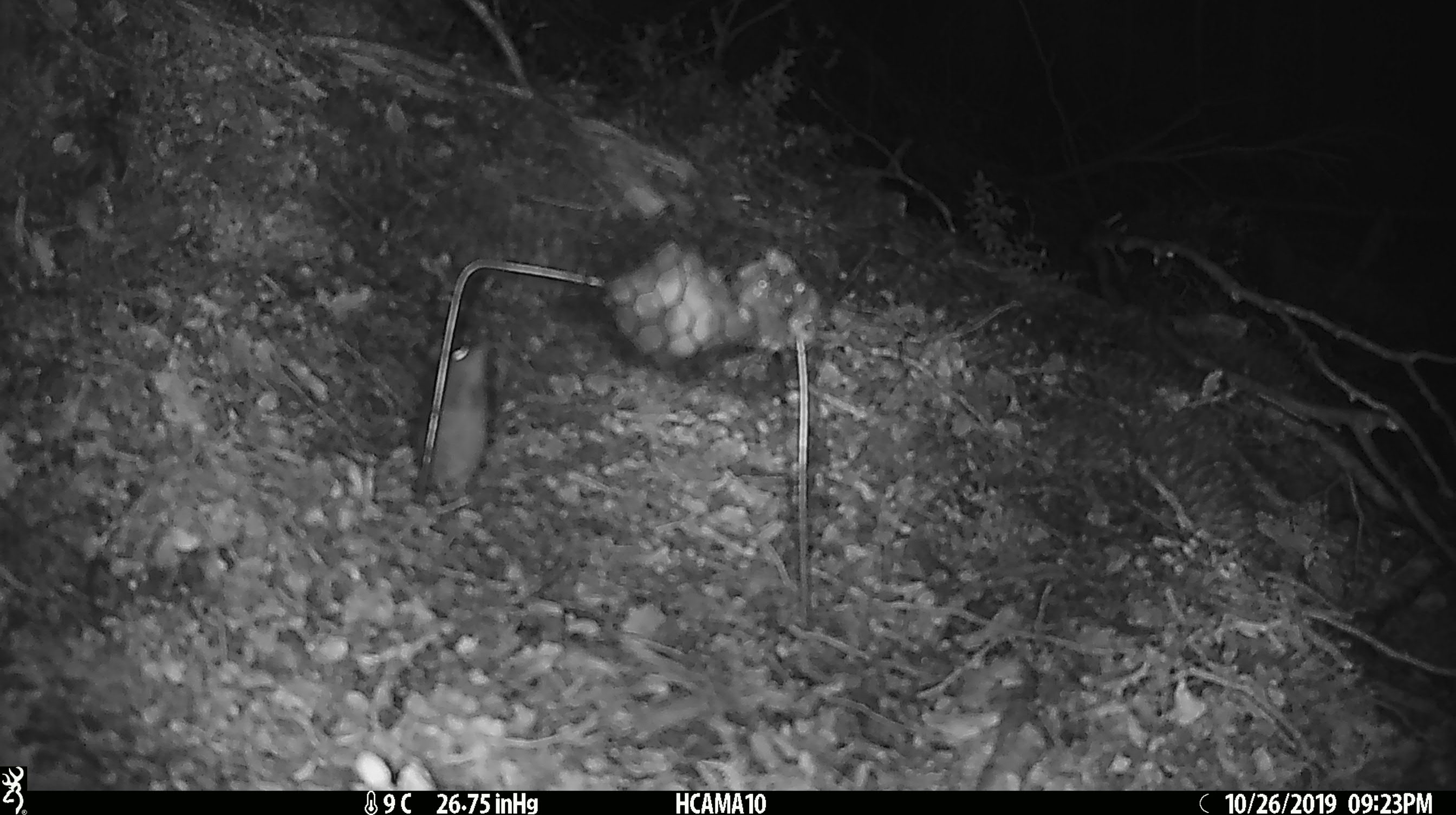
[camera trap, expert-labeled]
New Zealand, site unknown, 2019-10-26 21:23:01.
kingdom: Animalia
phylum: Chordata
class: Mammalia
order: Rodentia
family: Muridae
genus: Mus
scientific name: Mus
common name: mouse